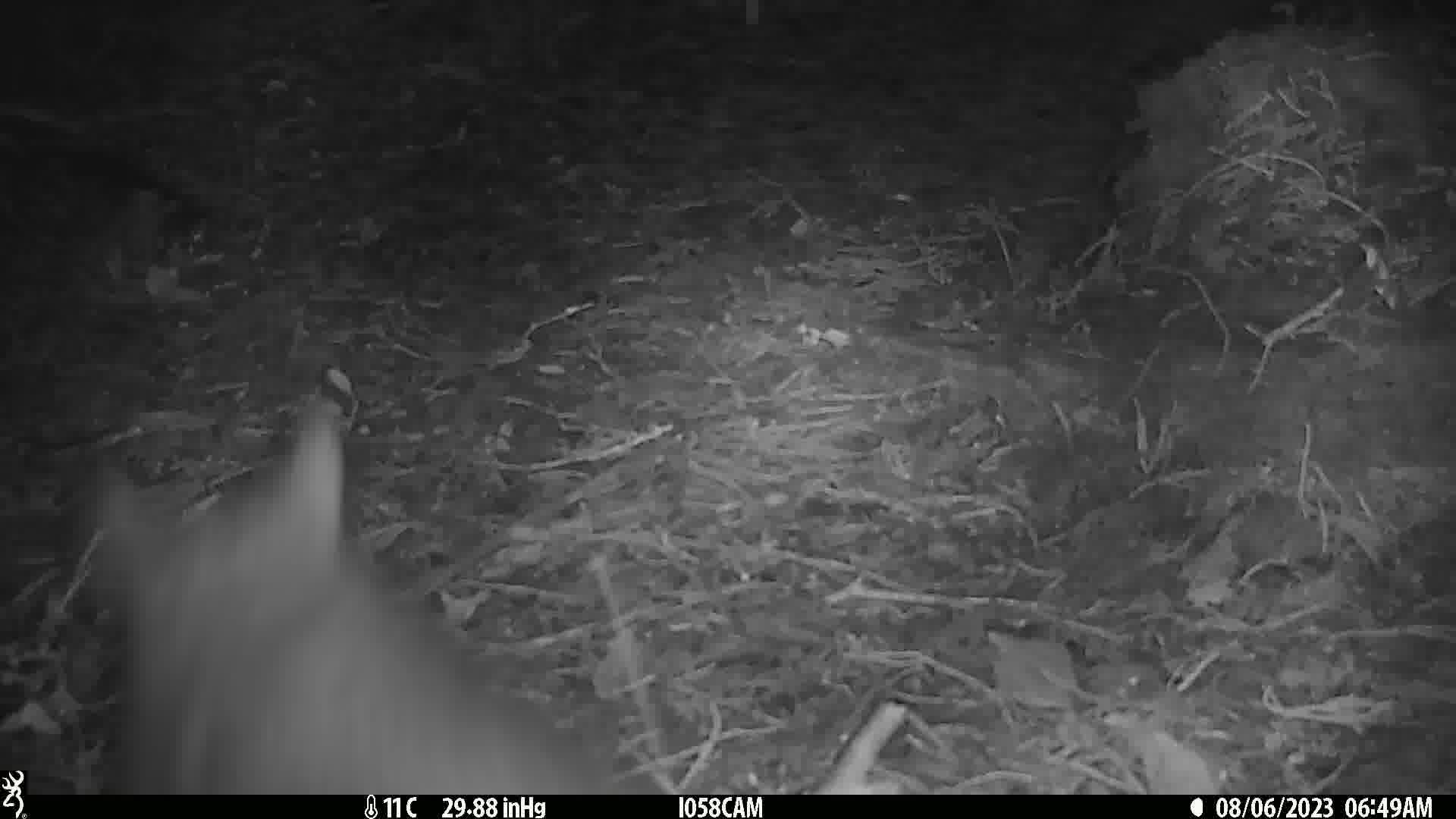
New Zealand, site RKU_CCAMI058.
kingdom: Animalia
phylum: Chordata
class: Mammalia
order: Diprotodontia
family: Phalangeridae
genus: Trichosurus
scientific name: Trichosurus vulpecula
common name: common brushtail possum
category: possum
Possum (common brushtail possum) (Trichosurus vulpecula).